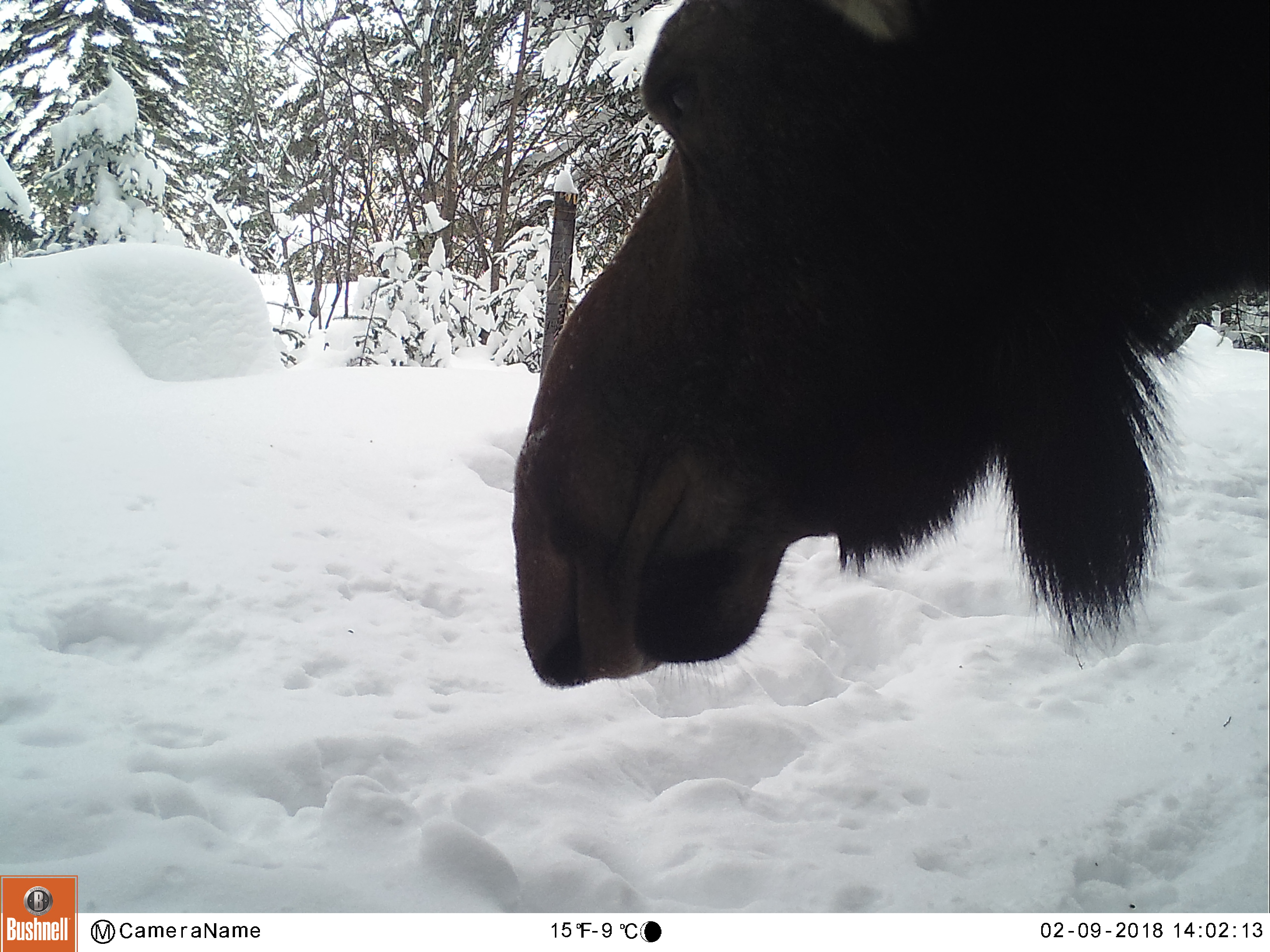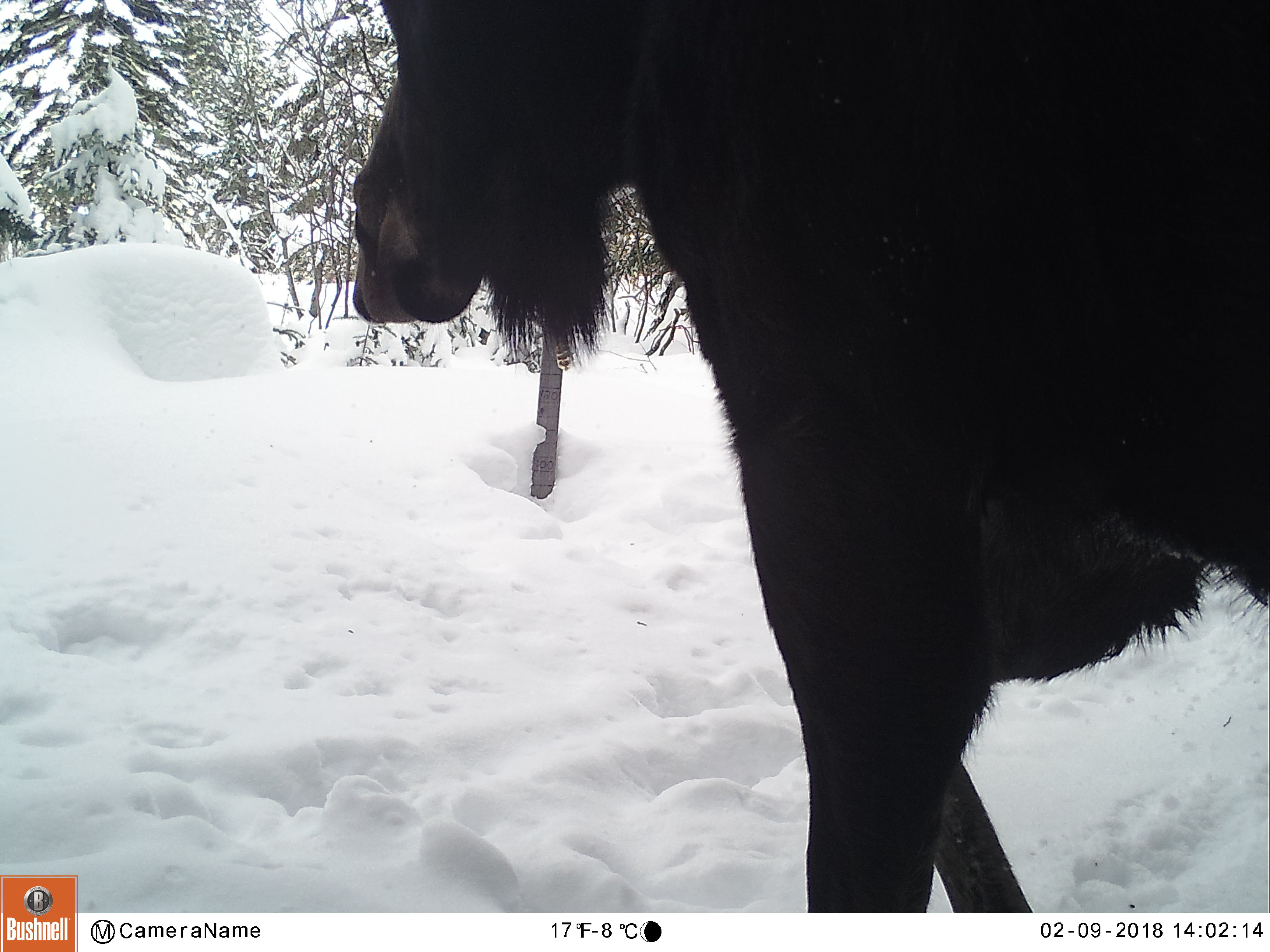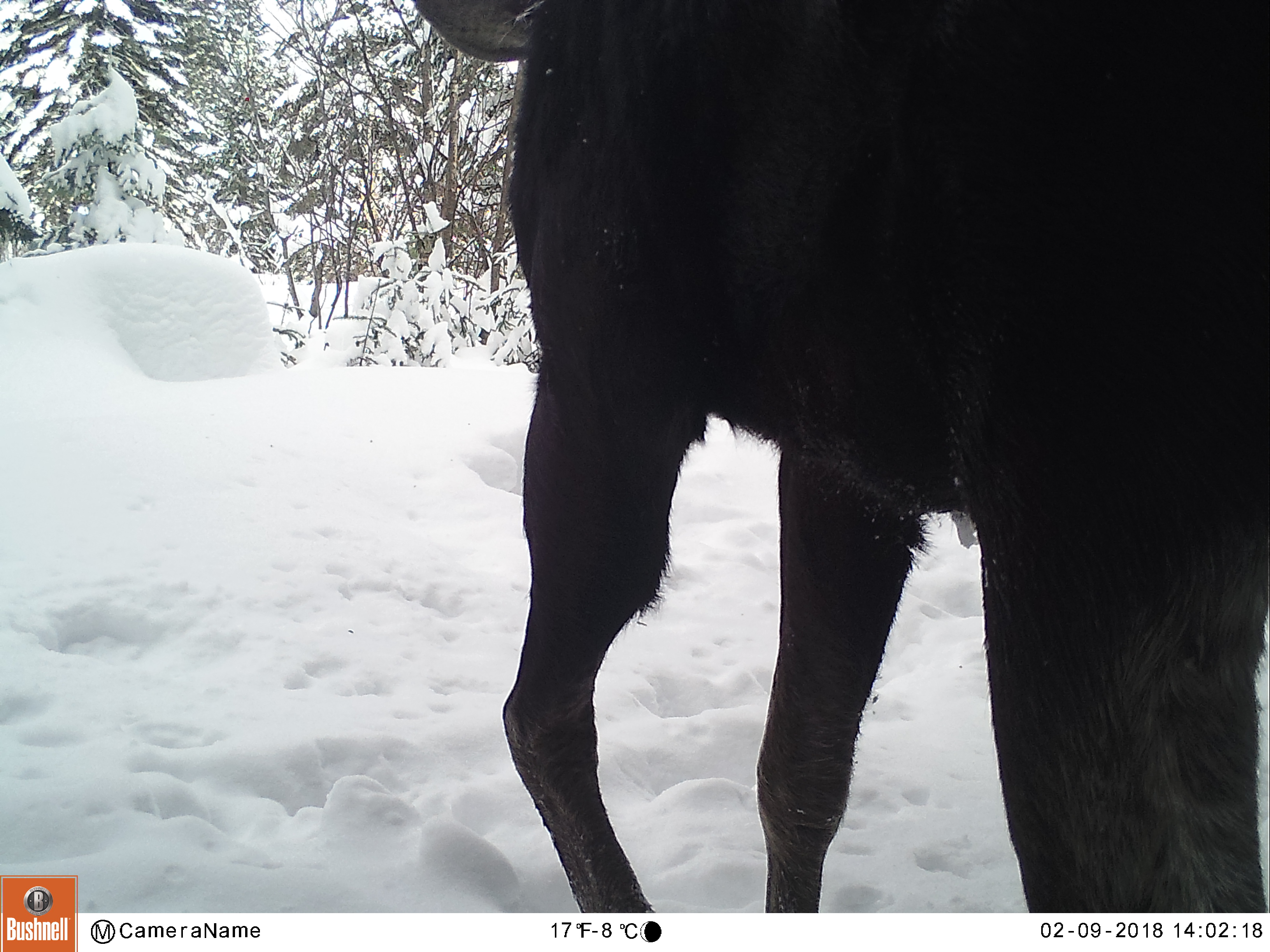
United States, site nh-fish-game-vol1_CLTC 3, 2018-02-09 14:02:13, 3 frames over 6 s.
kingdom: Animalia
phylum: Chordata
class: Mammalia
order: Artiodactyla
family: Cervidae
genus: Alces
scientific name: Alces alces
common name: moose